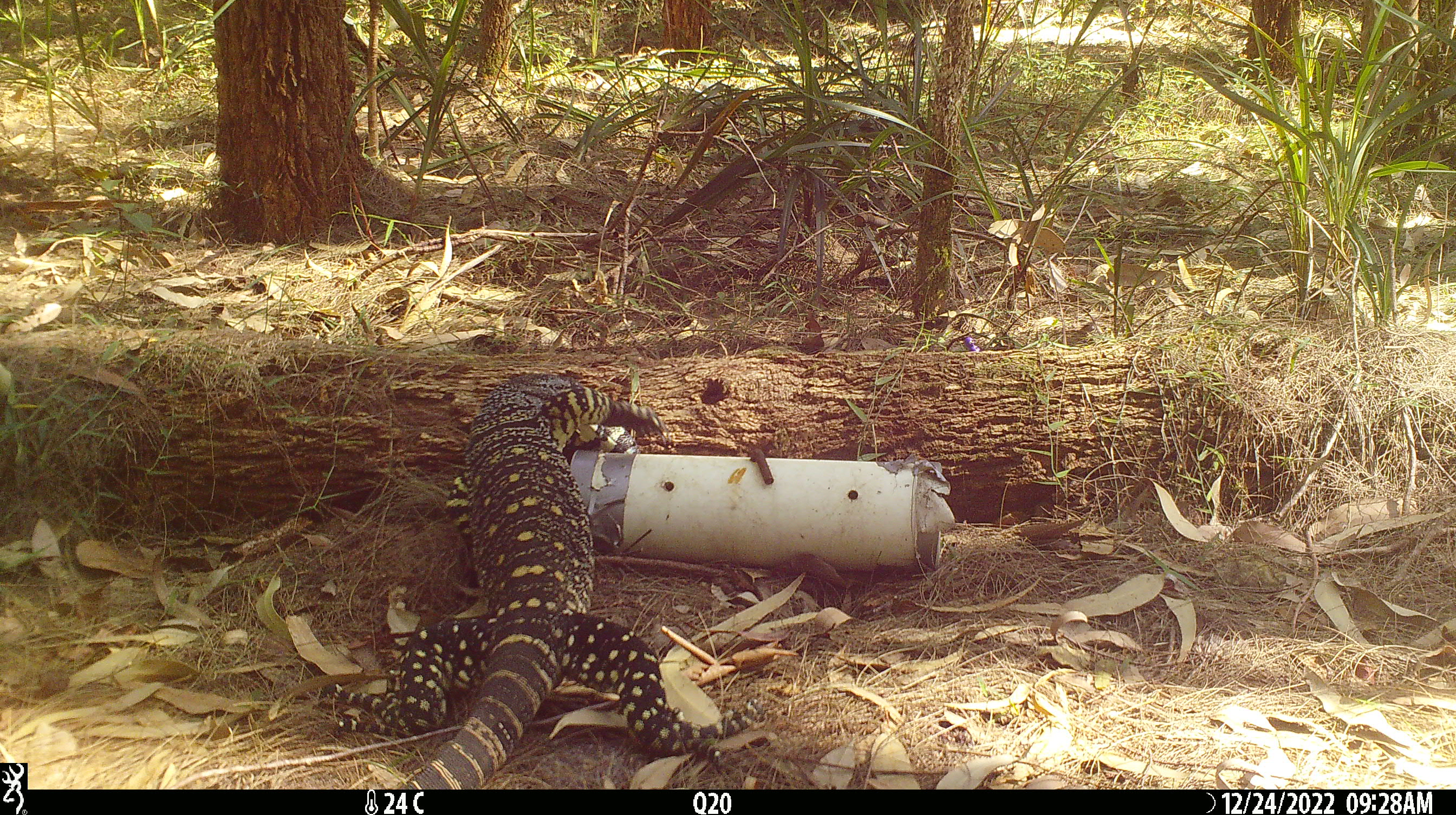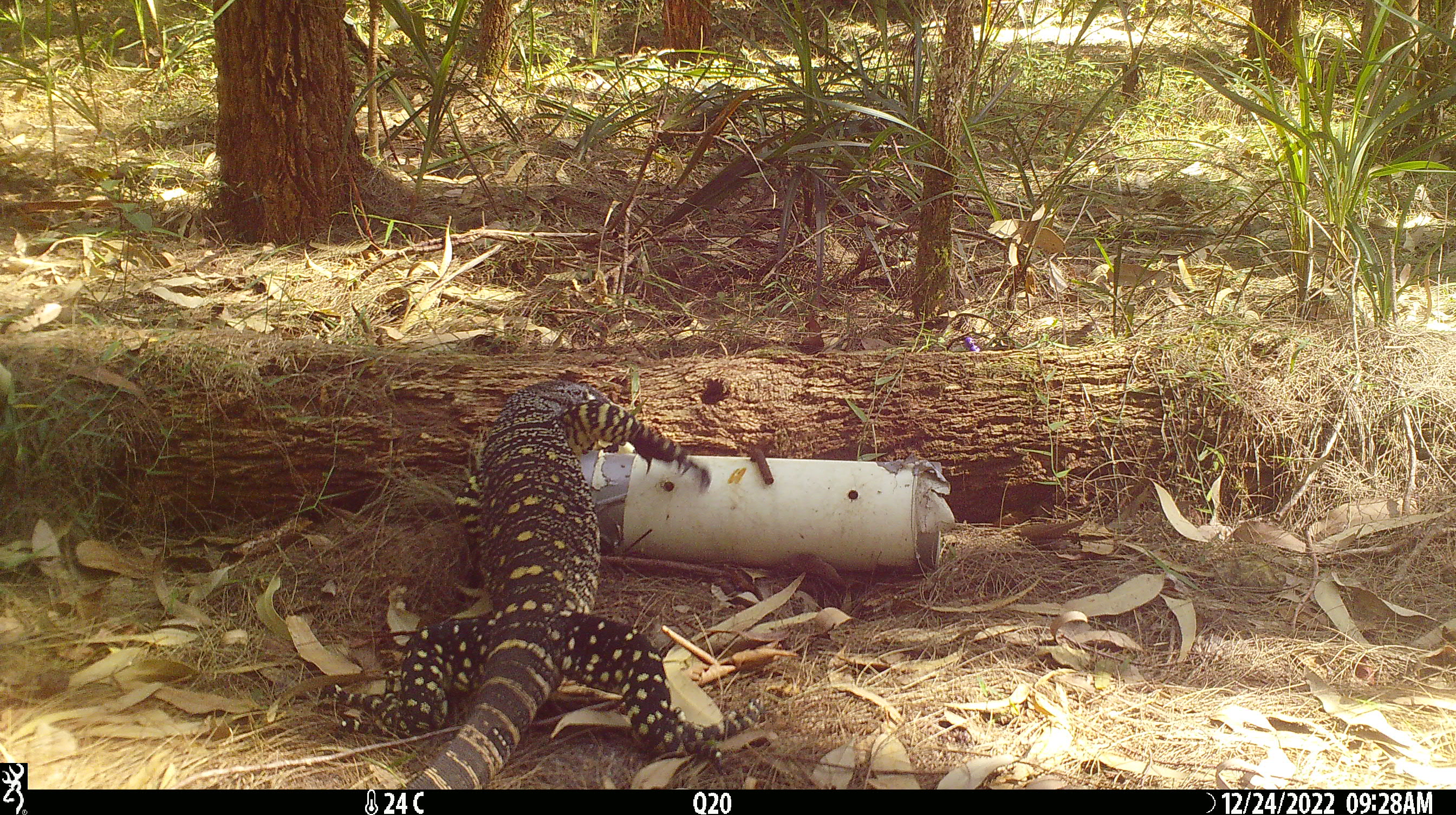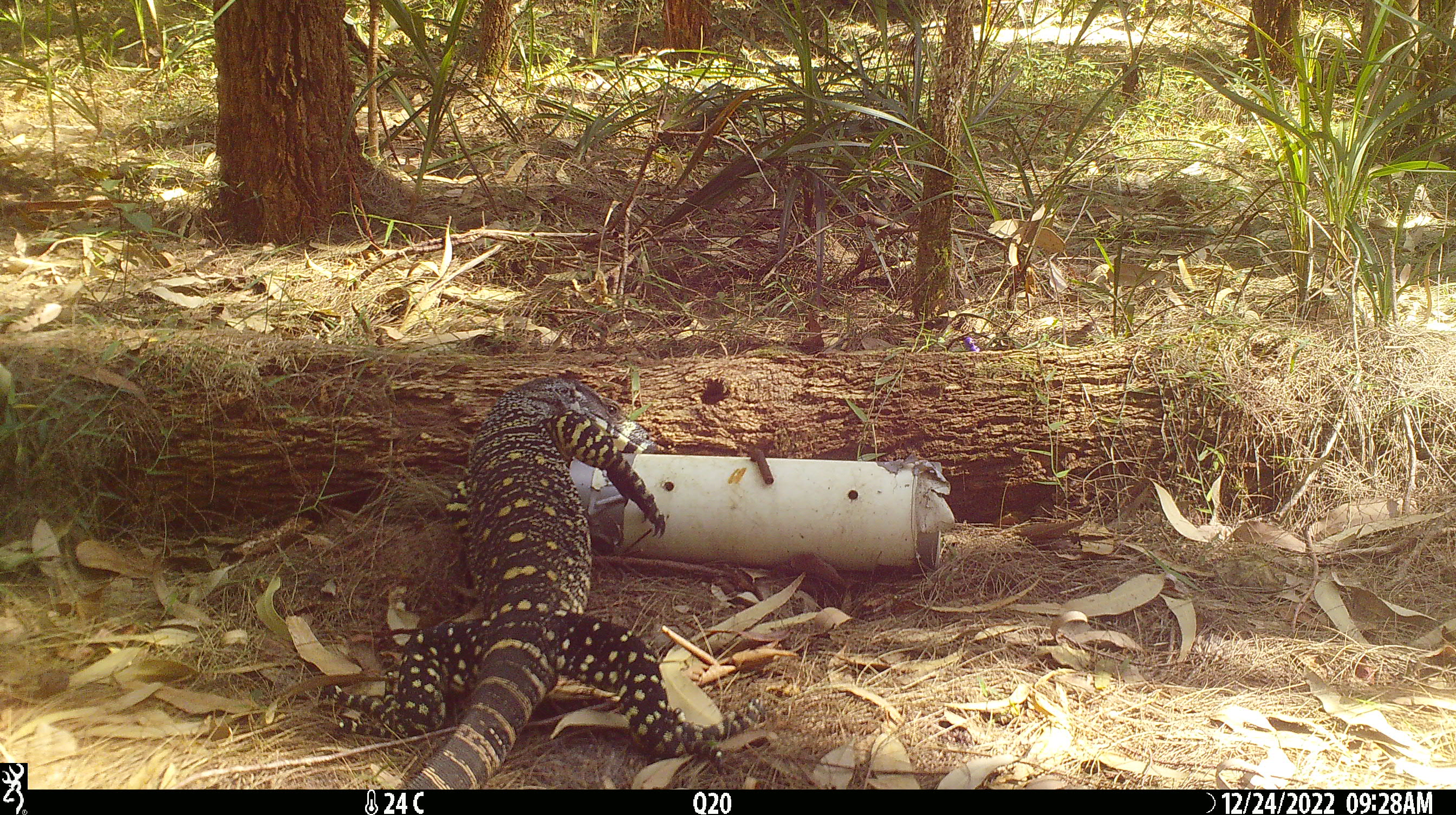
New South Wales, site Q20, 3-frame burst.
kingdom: Animalia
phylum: Chordata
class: Reptilia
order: Squamata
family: Varanidae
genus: Varanus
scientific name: Varanus varius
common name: lace monitor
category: goanna